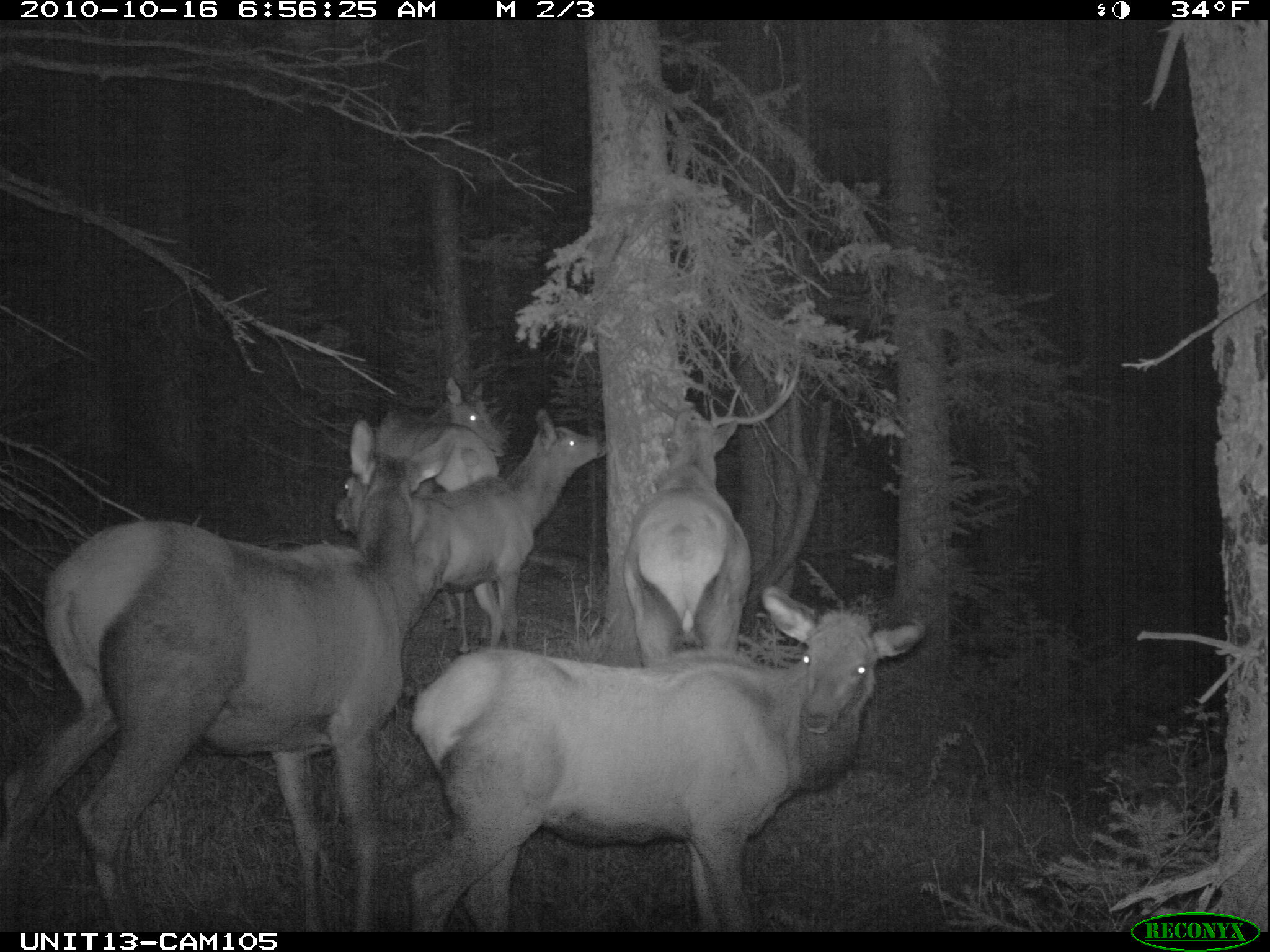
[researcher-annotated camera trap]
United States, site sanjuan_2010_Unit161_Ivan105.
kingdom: Animalia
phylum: Chordata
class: Mammalia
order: Artiodactyla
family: Cervidae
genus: Cervus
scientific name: Cervus elaphus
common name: red deer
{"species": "Cervus elaphus (red deer)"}